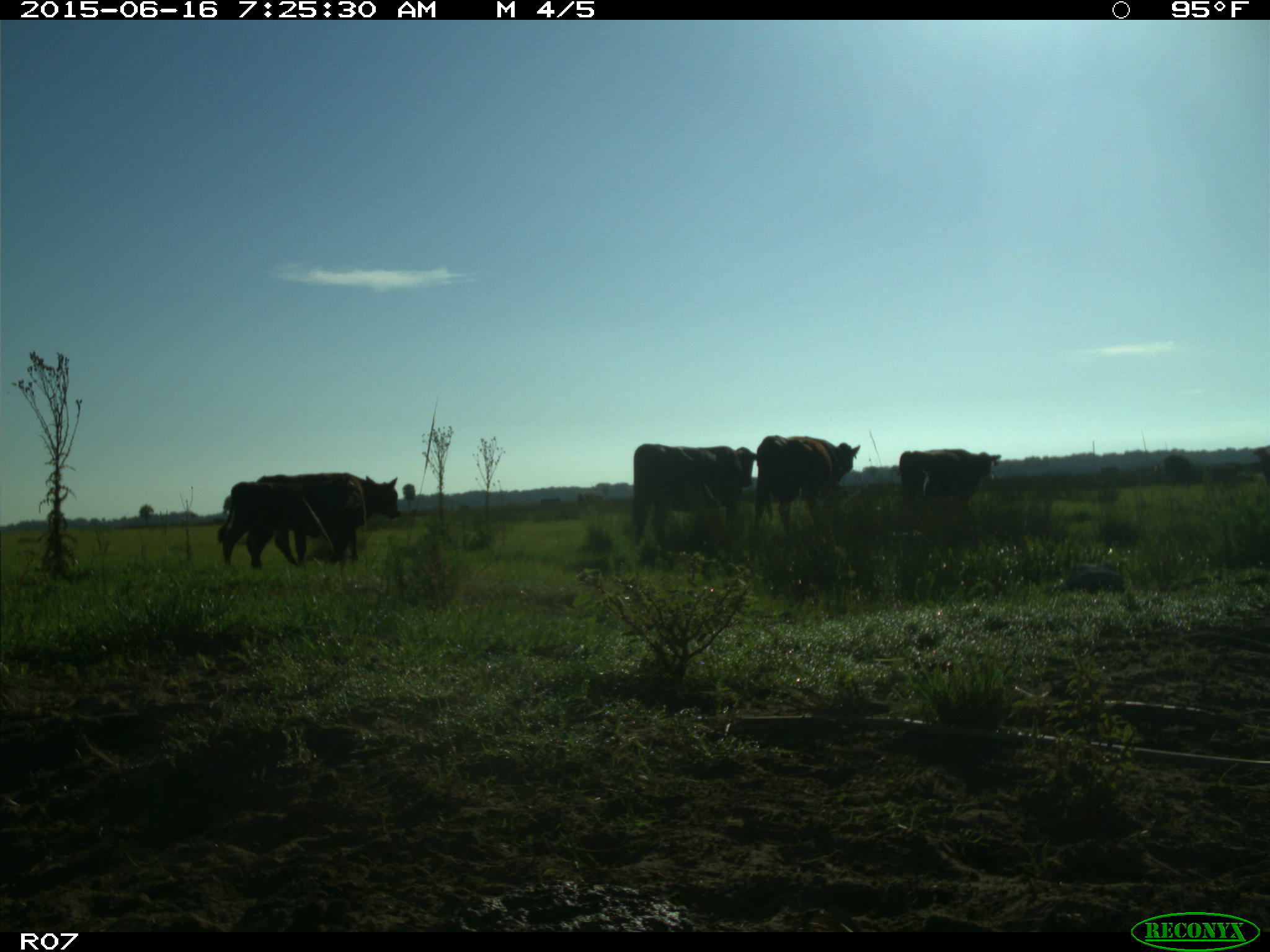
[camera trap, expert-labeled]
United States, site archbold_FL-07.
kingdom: Animalia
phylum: Chordata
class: Mammalia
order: Artiodactyla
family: Bovidae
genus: Bos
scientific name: Bos taurus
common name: domestic cow